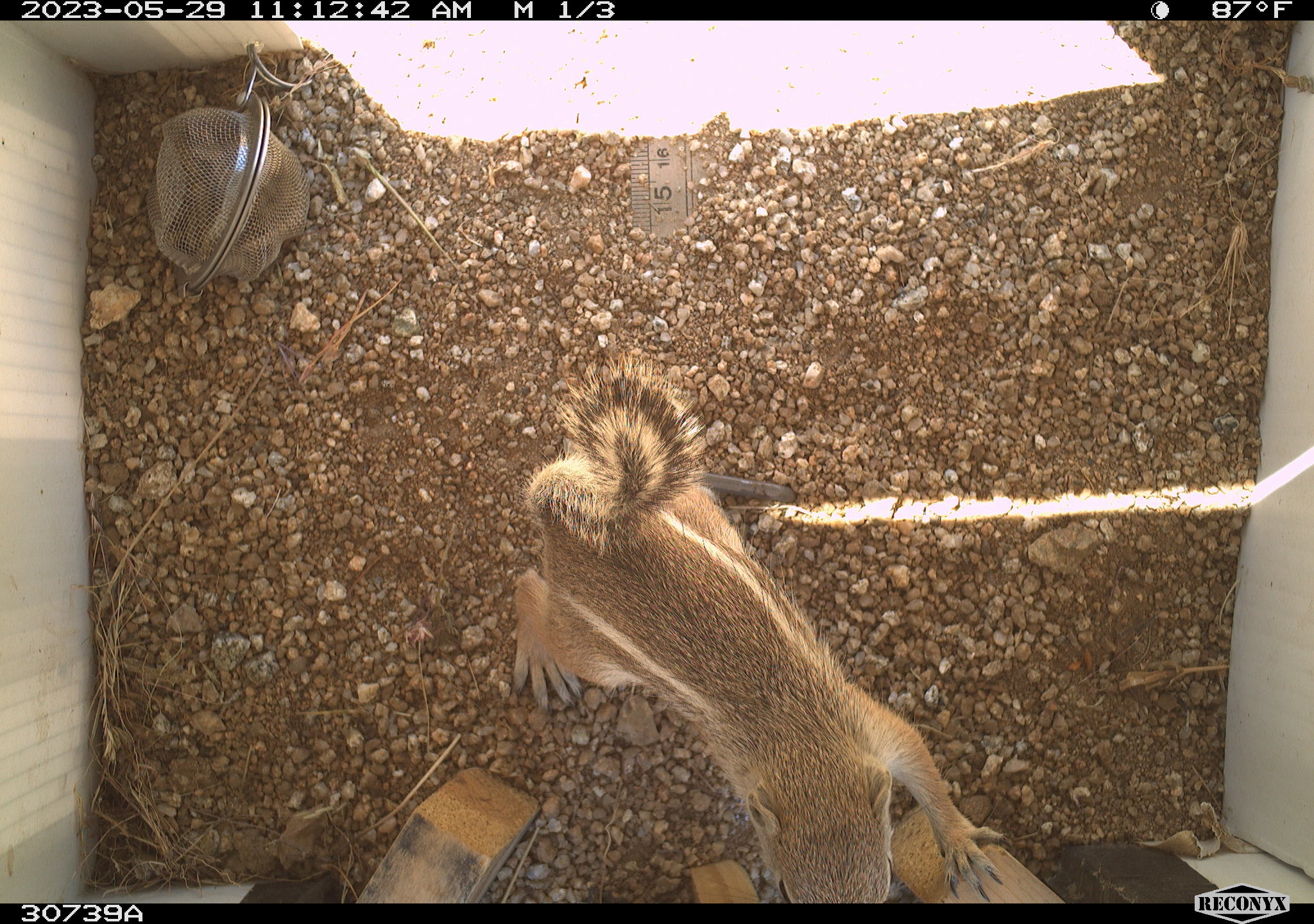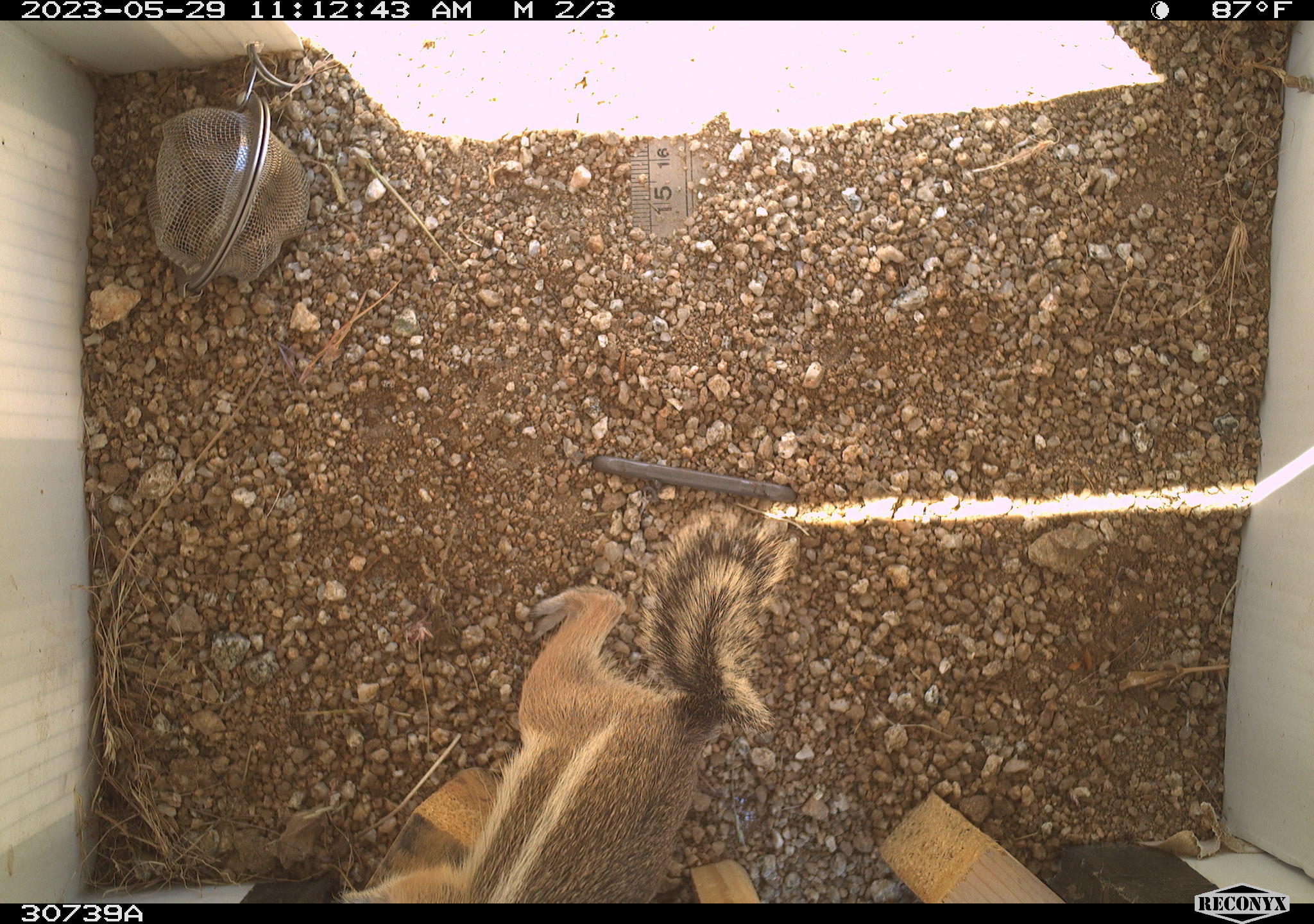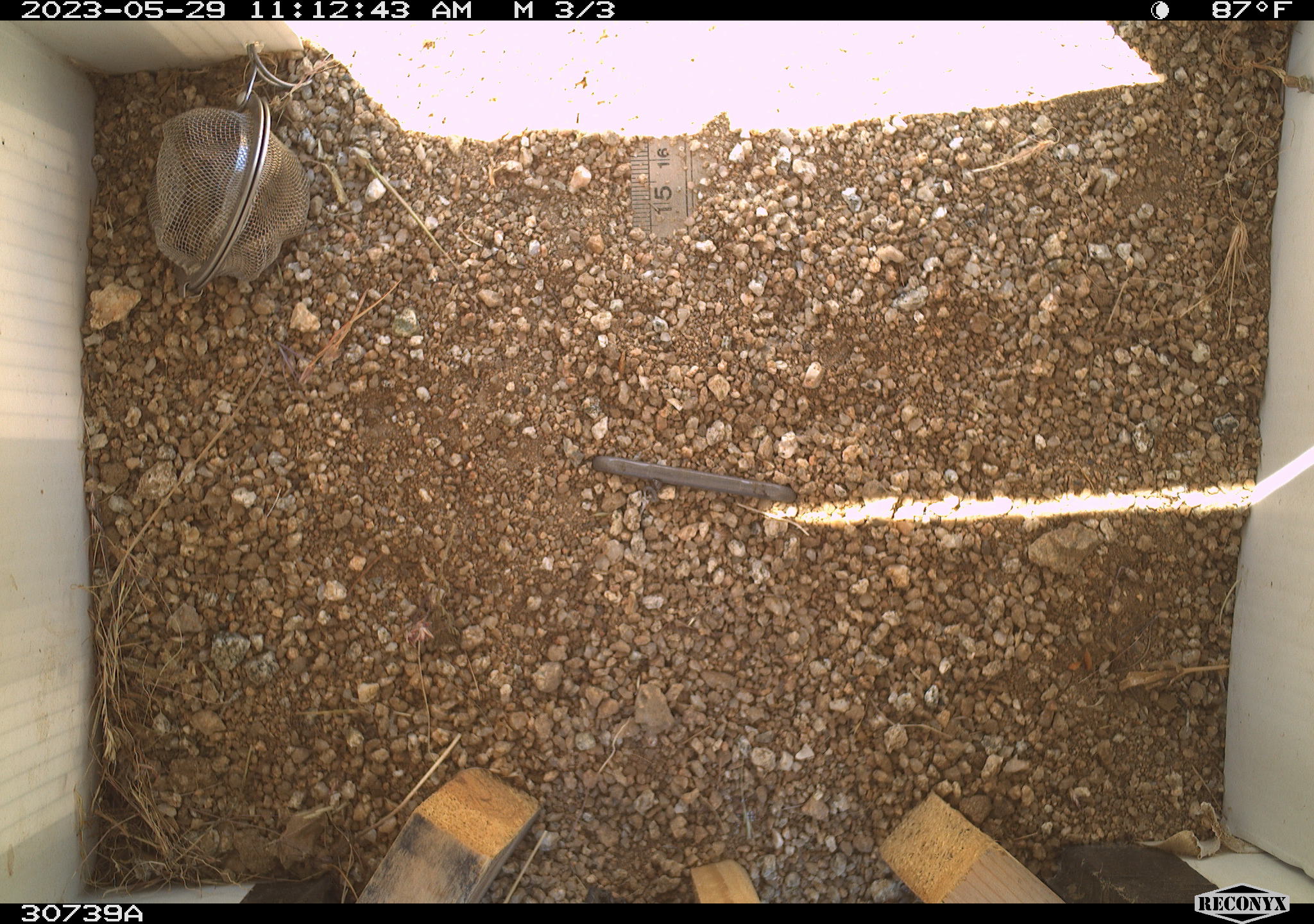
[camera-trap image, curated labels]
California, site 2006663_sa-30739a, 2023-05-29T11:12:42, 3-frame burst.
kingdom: Animalia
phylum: Chordata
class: Mammalia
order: Rodentia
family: Sciuridae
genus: Ammospermophilus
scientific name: Ammospermophilus leucurus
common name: white-tailed antelope squirrel